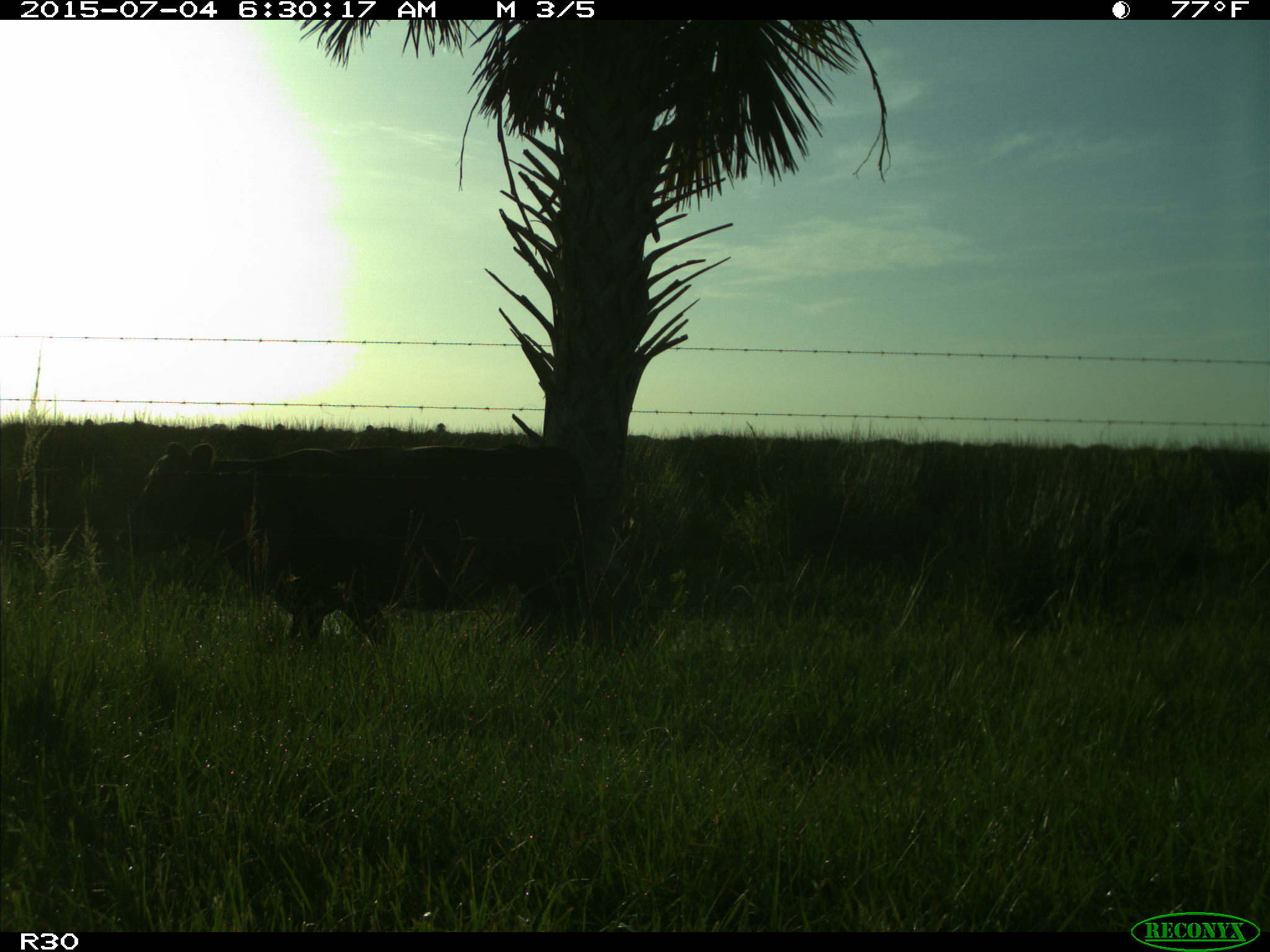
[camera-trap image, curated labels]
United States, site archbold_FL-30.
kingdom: Animalia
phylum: Chordata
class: Mammalia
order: Artiodactyla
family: Bovidae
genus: Bos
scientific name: Bos taurus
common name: domestic cow